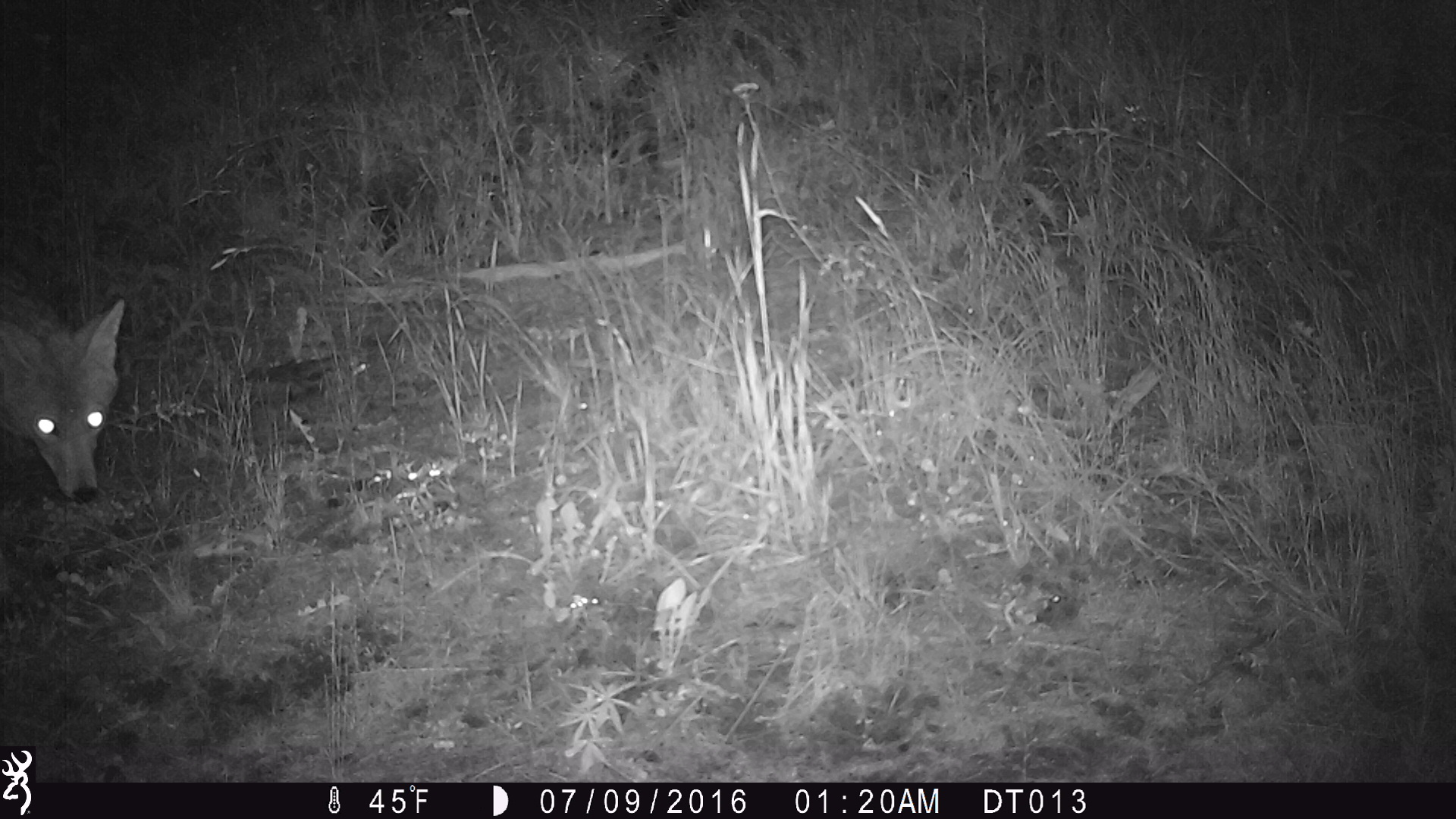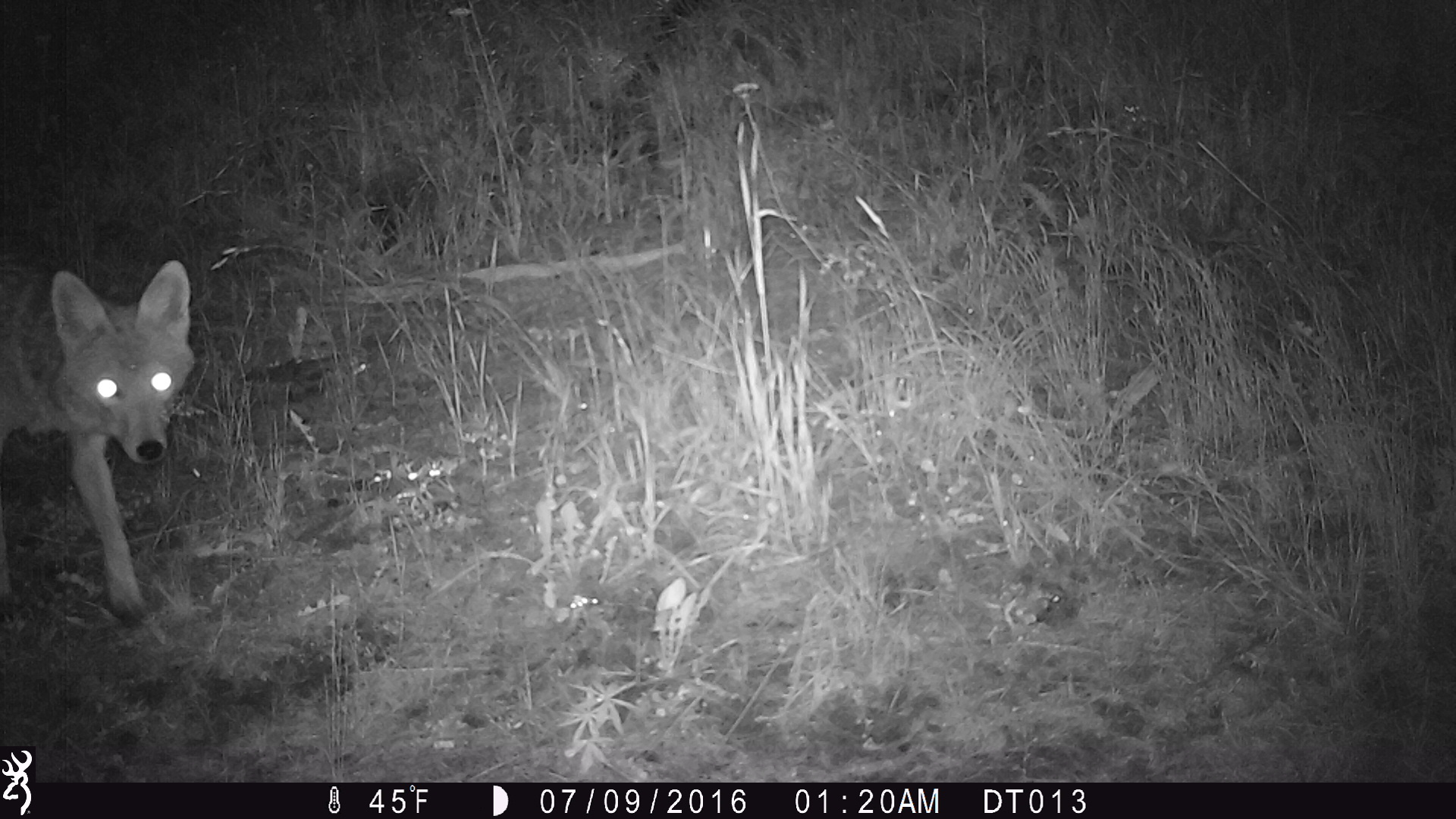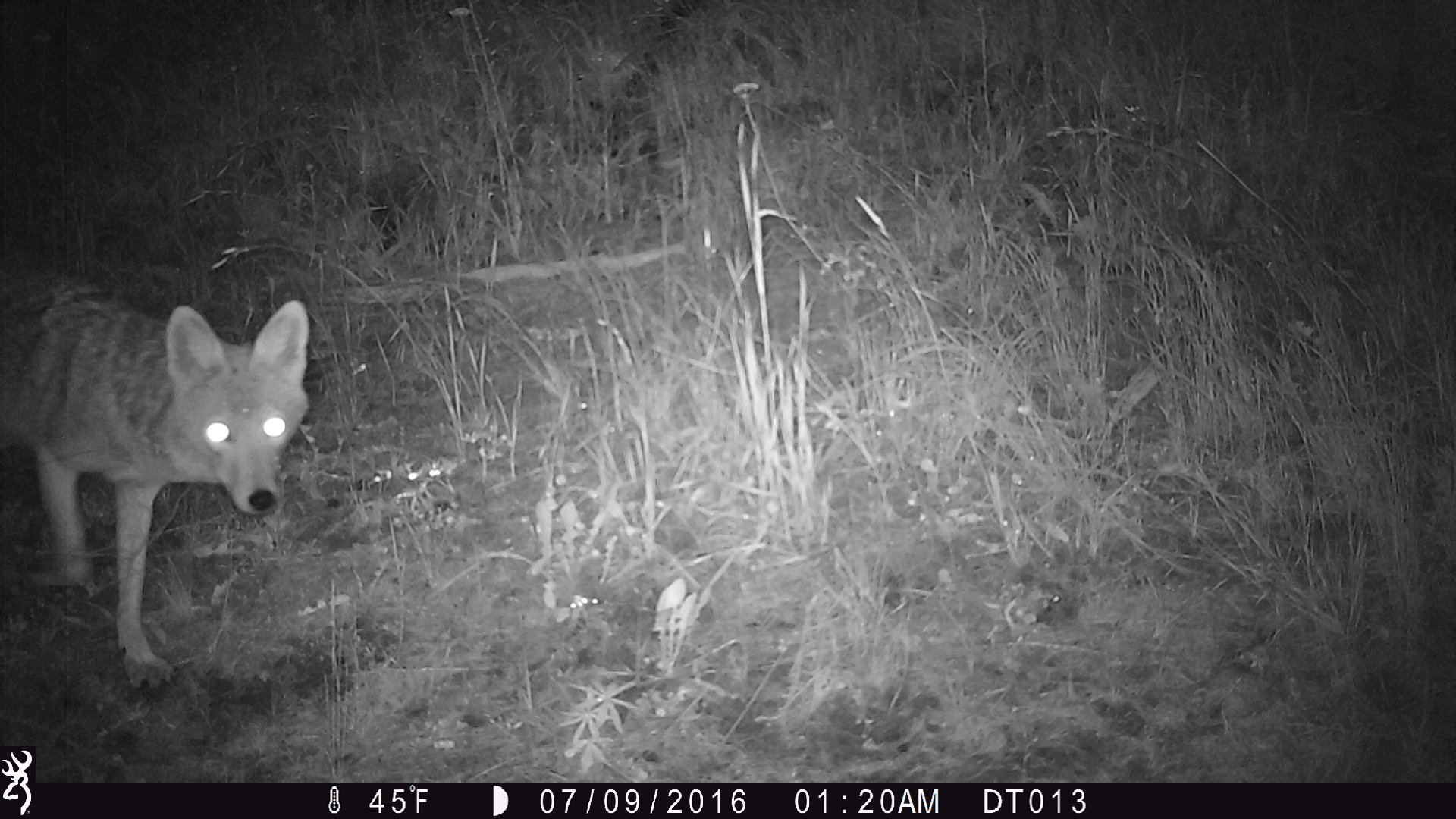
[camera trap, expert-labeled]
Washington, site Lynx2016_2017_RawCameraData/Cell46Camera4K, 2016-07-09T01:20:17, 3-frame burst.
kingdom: Animalia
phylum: Chordata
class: Mammalia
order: Carnivora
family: Canidae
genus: Canis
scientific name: Canis latrans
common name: coyote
Canis latrans (coyote). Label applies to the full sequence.